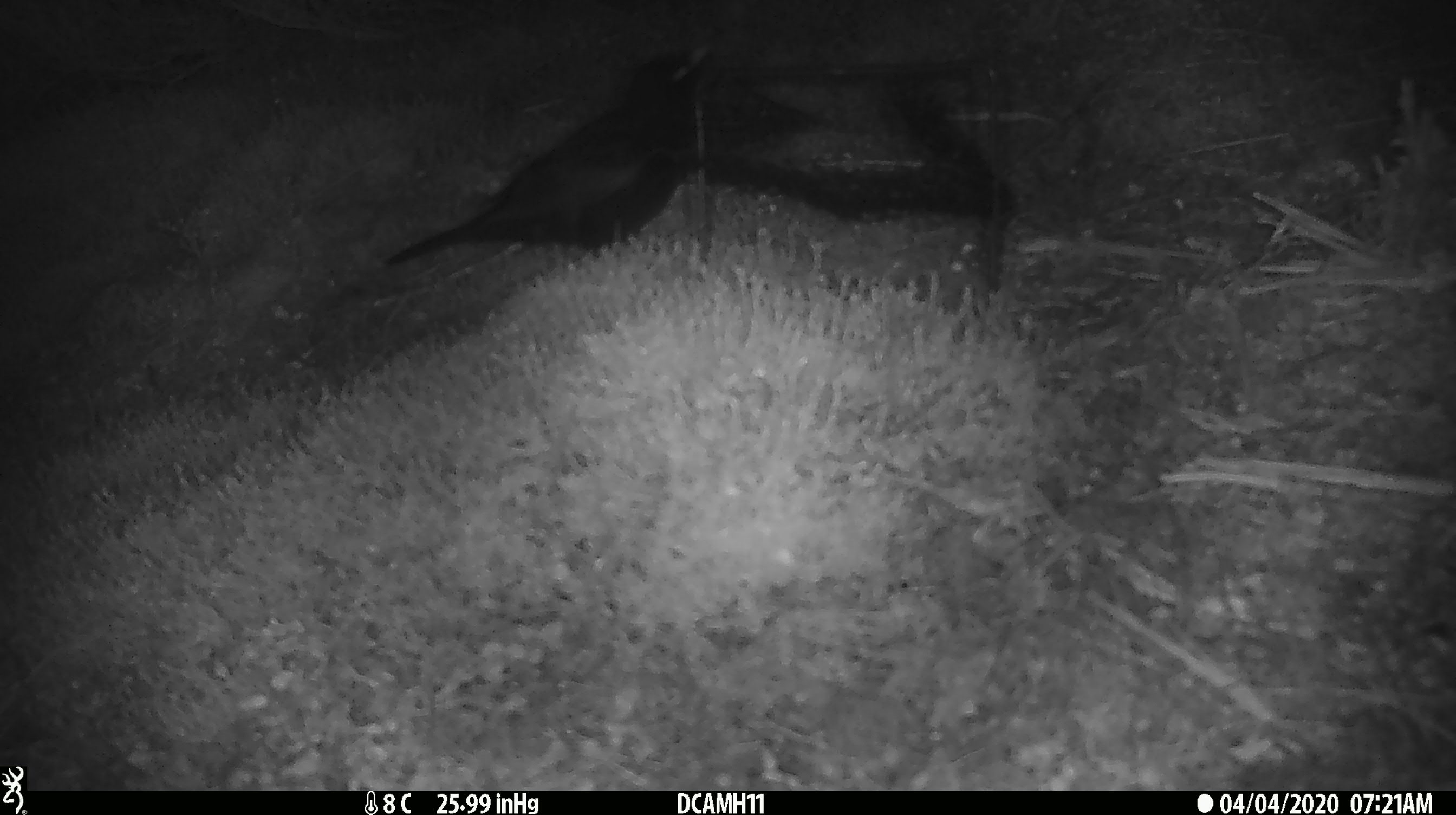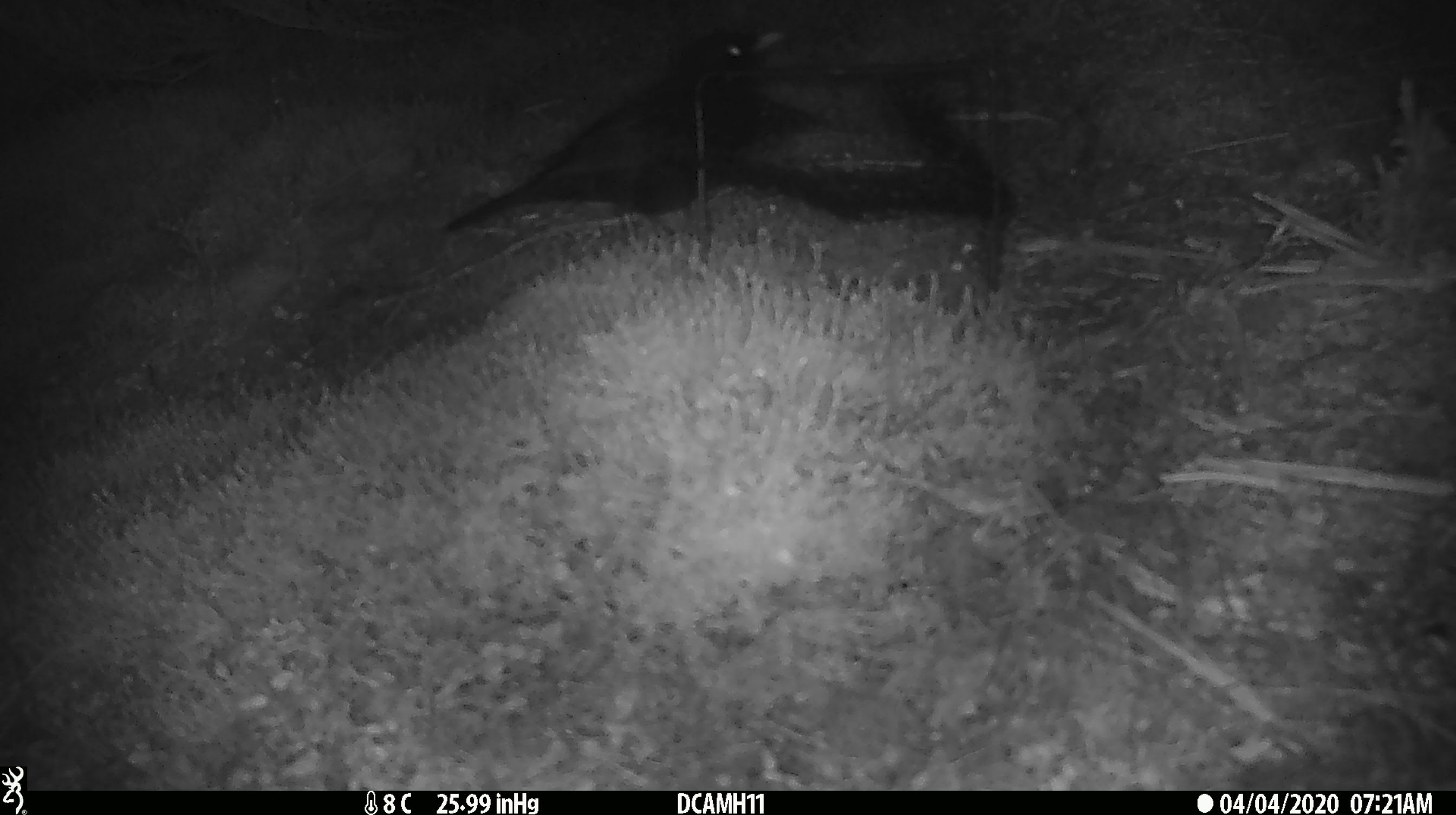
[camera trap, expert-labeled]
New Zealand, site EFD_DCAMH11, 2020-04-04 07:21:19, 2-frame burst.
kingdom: Animalia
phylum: Chordata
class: Aves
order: Passeriformes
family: Turdidae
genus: Turdus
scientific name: Turdus merula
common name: eurasian blackbird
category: blackbird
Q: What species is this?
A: Blackbird (eurasian blackbird) (Turdus merula).